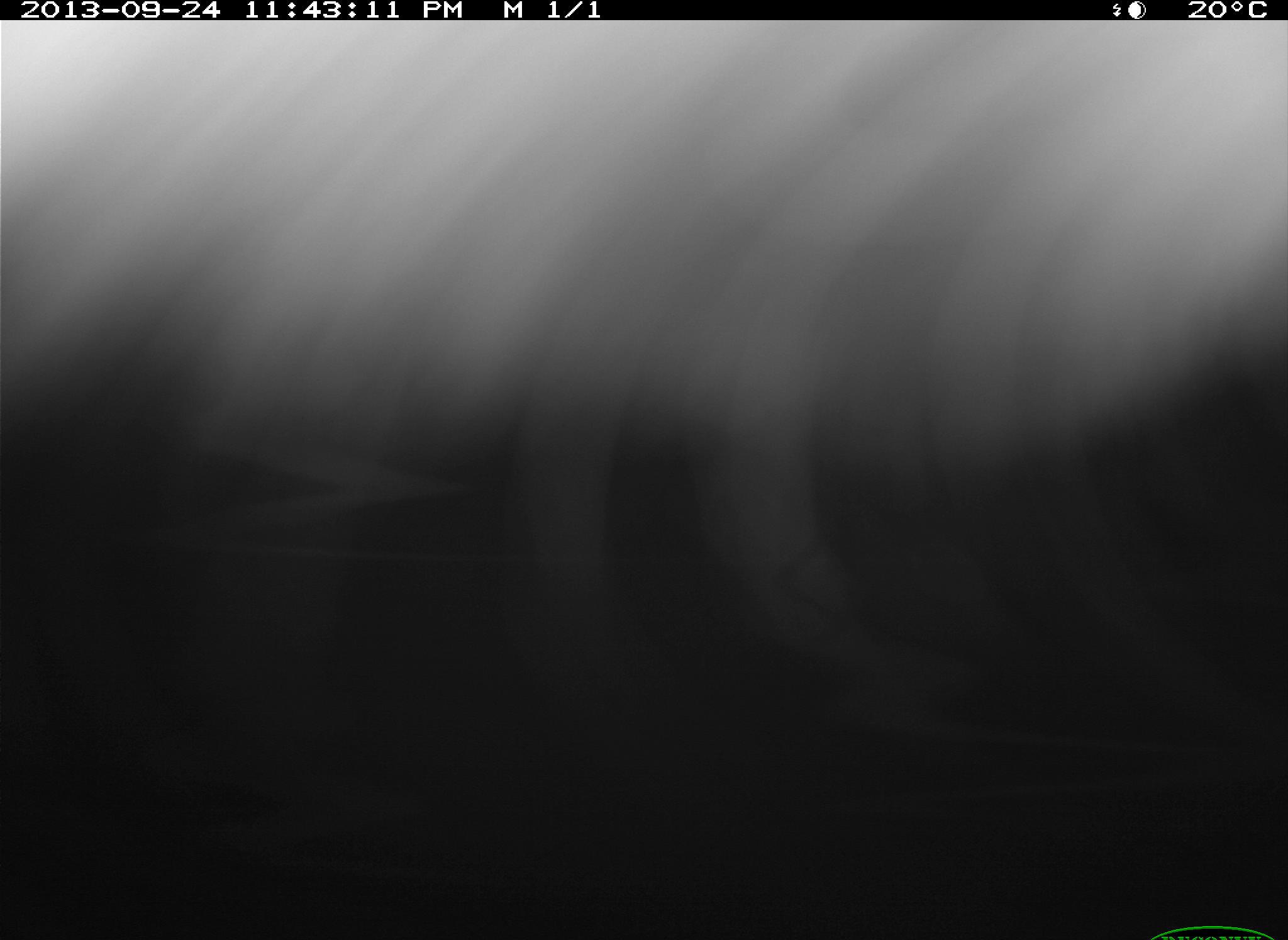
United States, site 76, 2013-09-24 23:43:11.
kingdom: Animalia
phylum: Chordata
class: Mammalia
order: Artiodactyla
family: Bovidae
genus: Bos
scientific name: Bos taurus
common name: cow